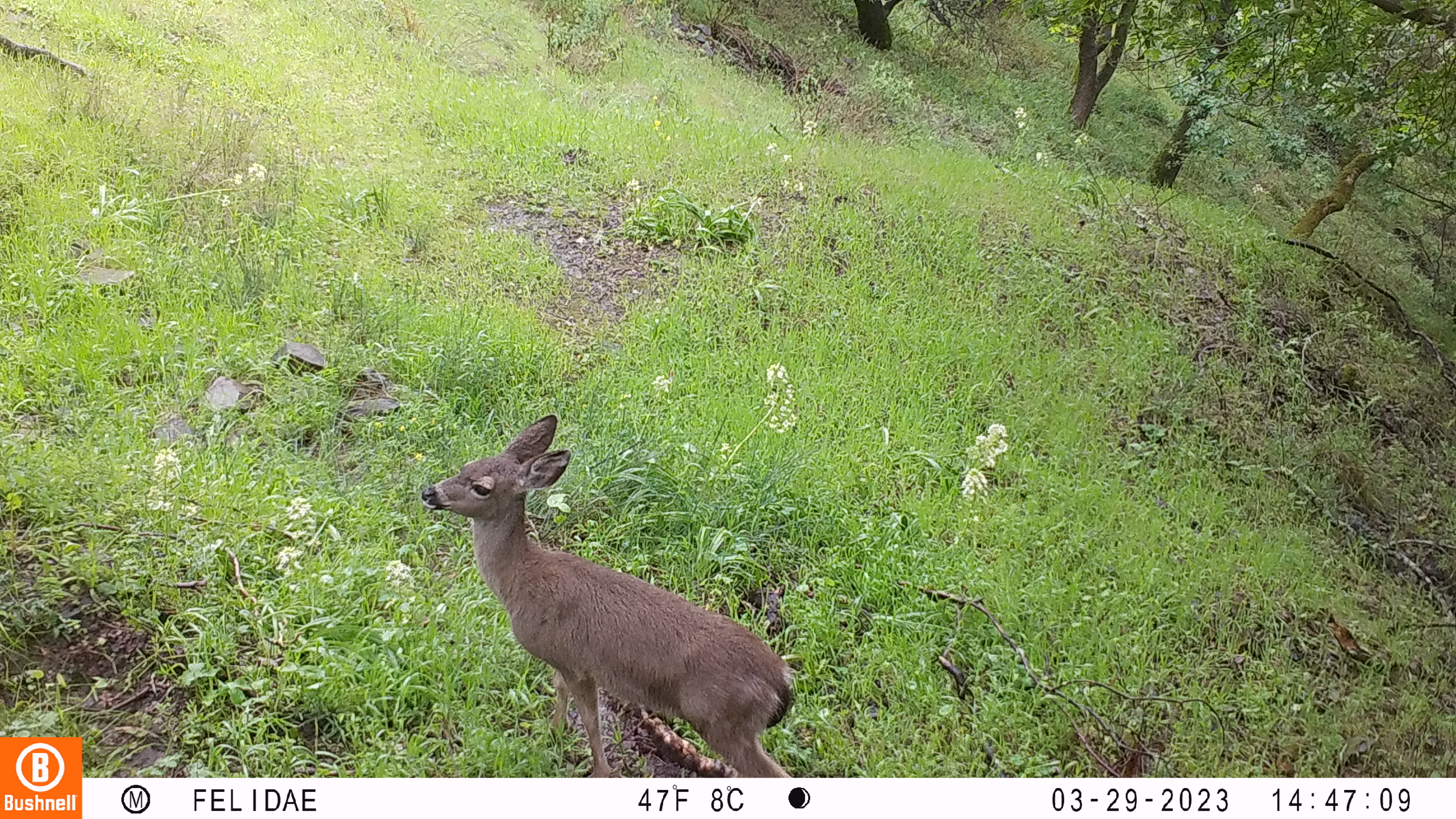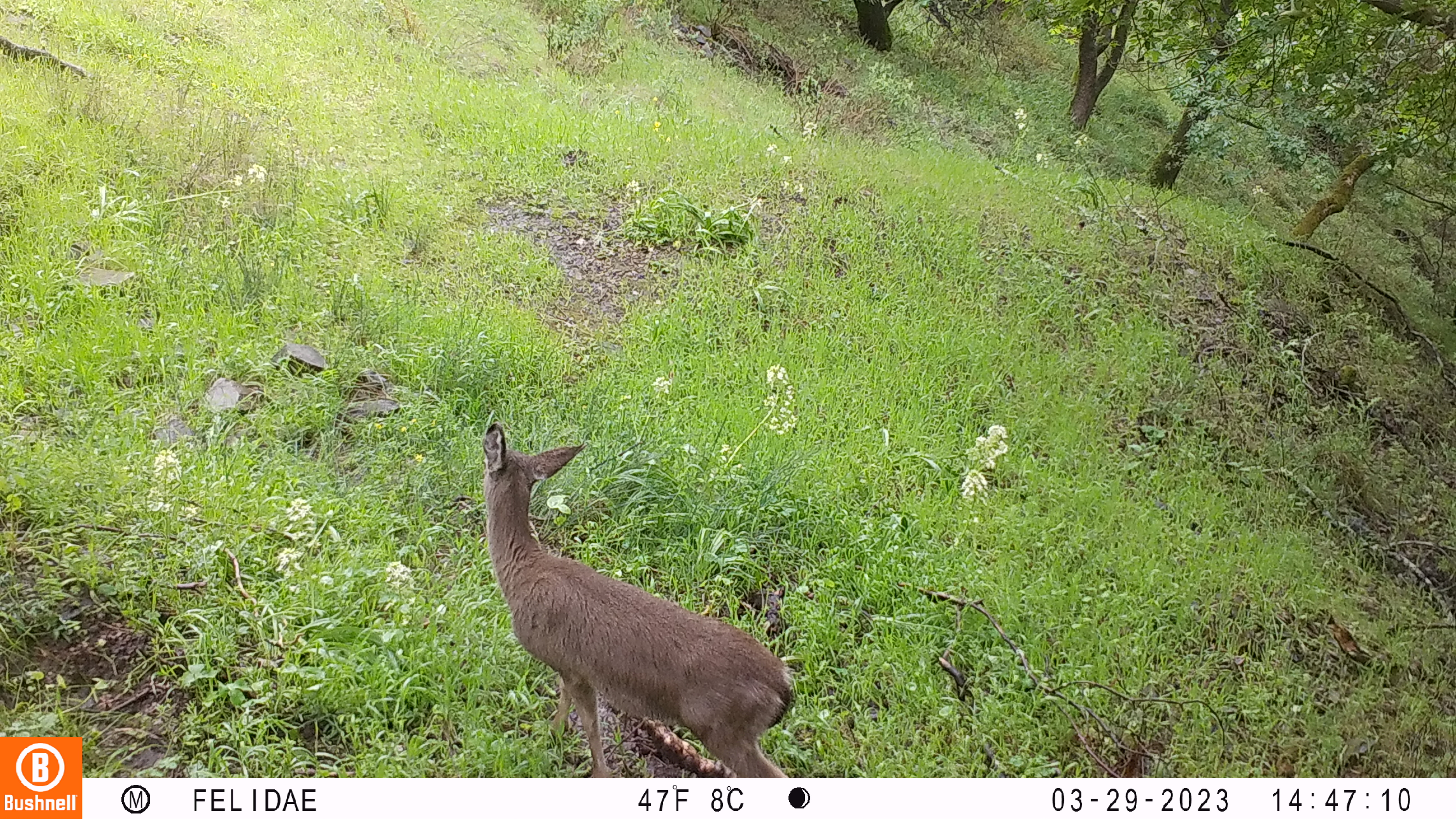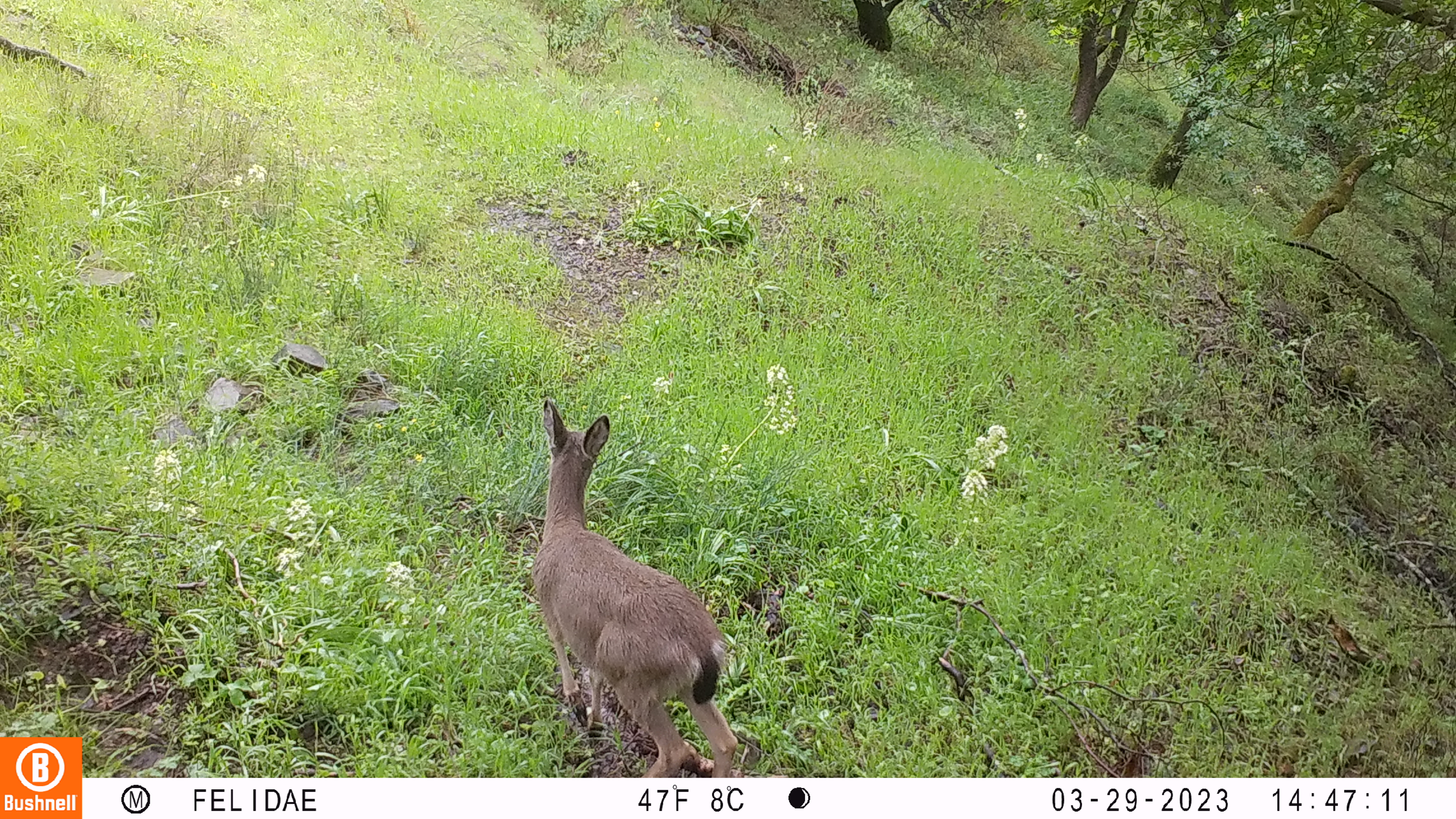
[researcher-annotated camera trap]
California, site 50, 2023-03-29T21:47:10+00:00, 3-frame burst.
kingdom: Animalia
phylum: Chordata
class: Mammalia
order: Artiodactyla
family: Cervidae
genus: Odocoileus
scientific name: Odocoileus hemionus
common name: mule deer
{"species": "mule deer (Odocoileus hemionus)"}